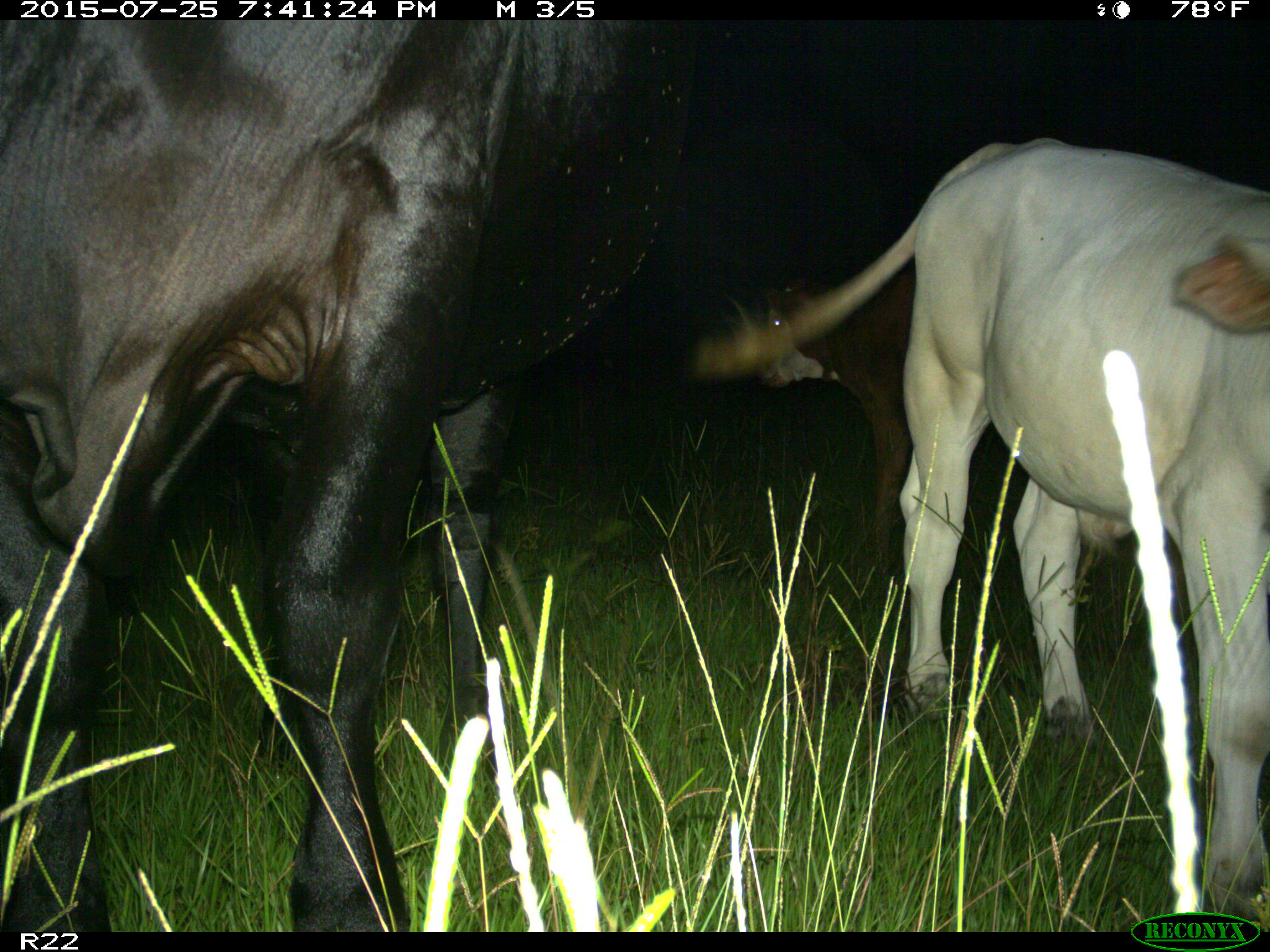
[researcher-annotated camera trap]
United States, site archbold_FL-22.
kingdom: Animalia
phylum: Chordata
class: Mammalia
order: Artiodactyla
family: Bovidae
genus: Bos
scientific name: Bos taurus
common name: domestic cow